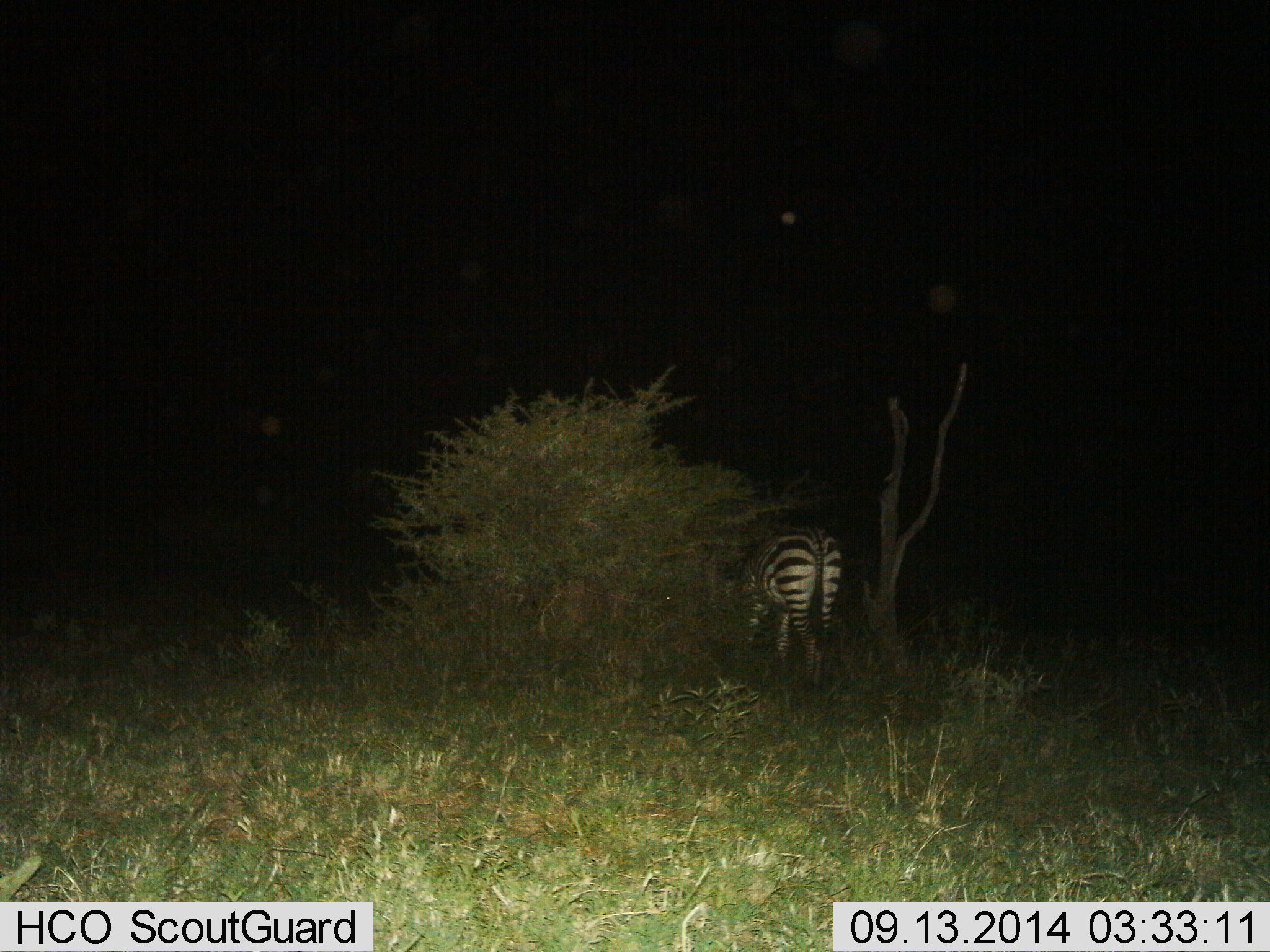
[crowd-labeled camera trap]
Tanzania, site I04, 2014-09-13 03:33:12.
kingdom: Animalia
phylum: Chordata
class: Mammalia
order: Perissodactyla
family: Equidae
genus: Equus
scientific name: Equus quagga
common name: plains zebra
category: zebra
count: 1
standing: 55%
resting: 0%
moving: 18%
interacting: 0%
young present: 0%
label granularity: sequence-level